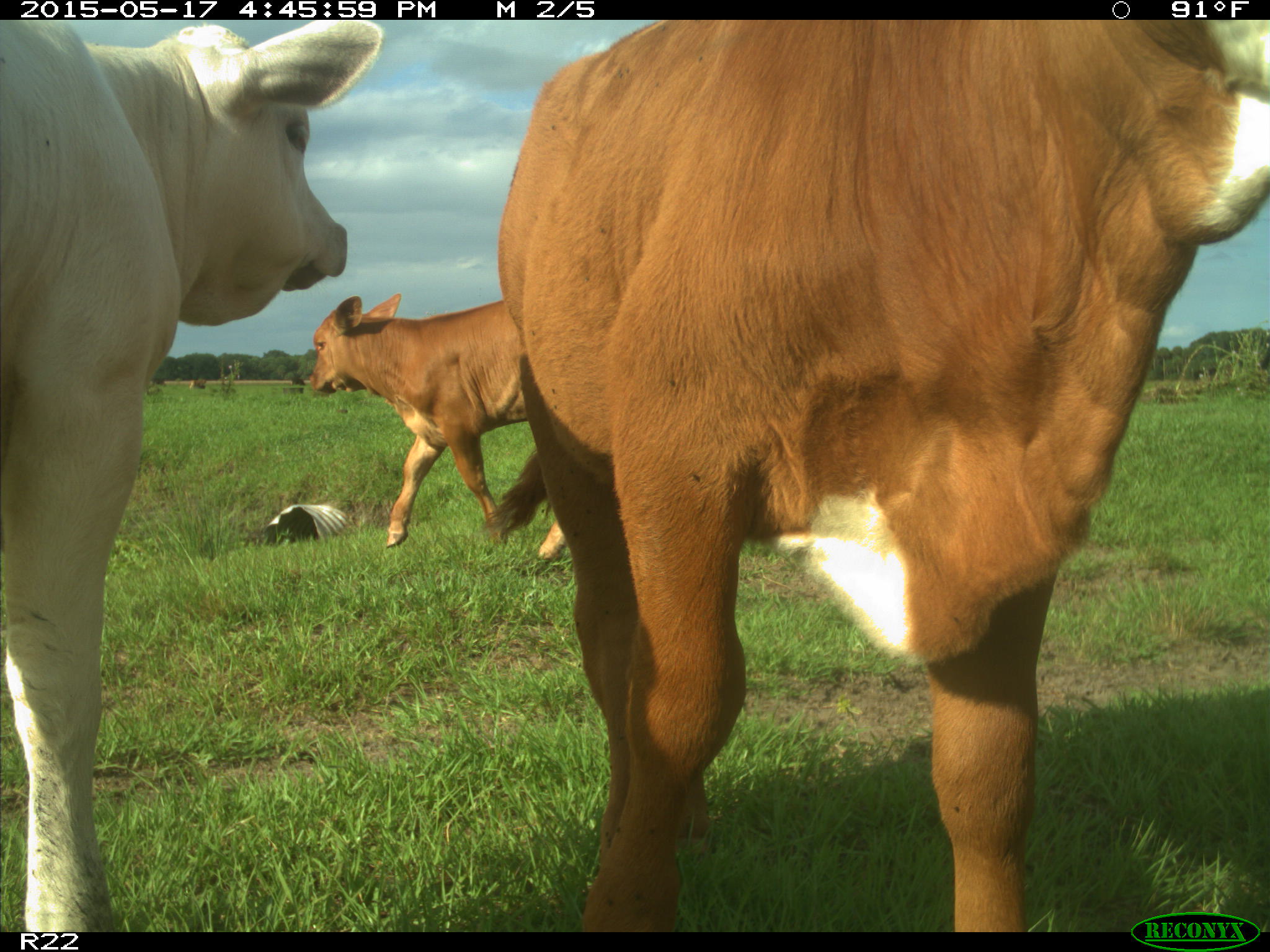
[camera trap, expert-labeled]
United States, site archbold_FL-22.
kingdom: Animalia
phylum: Chordata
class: Mammalia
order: Artiodactyla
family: Bovidae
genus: Bos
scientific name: Bos taurus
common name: domestic cow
Bos taurus (domestic cow).